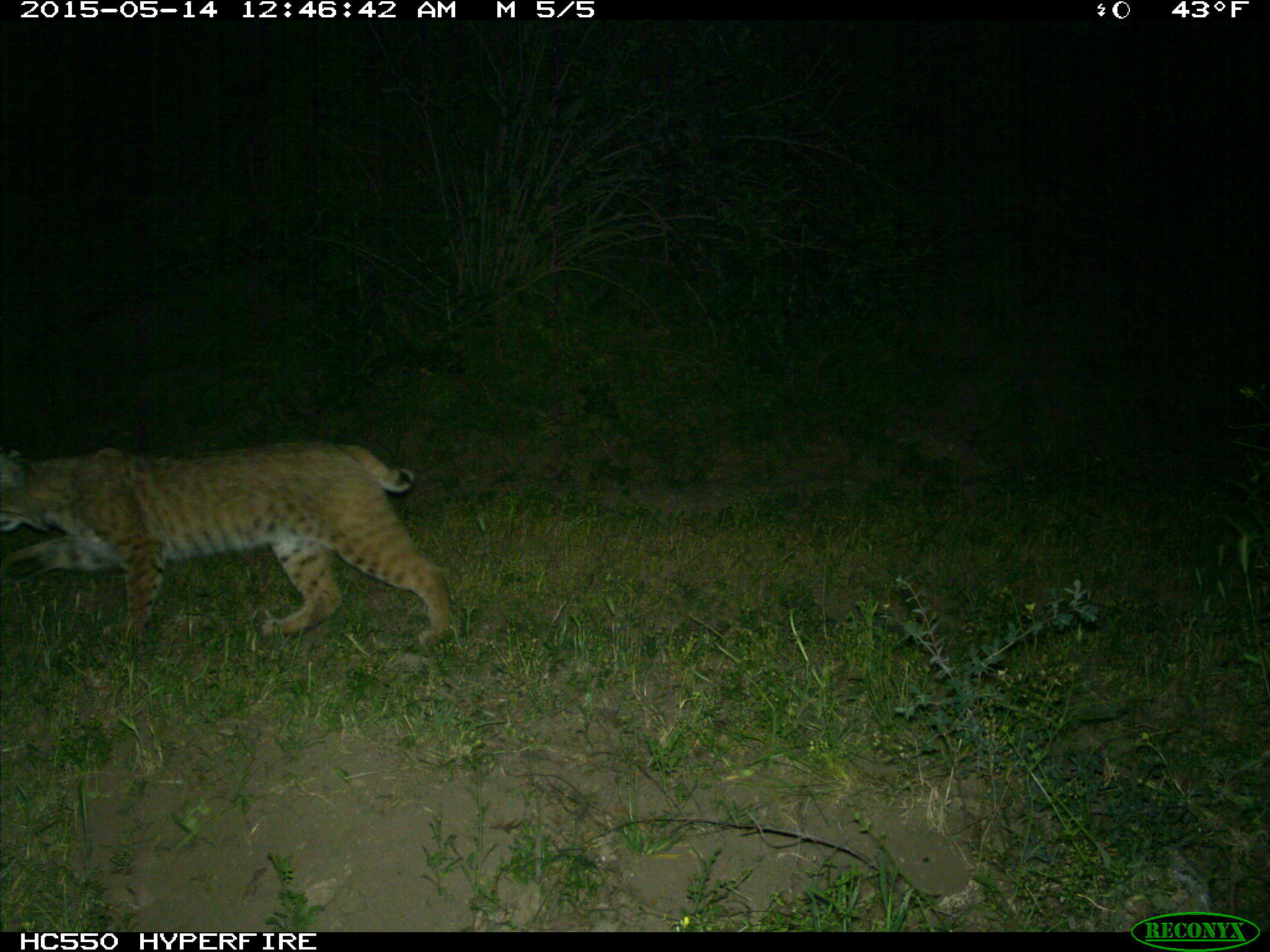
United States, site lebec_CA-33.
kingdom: Animalia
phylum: Chordata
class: Mammalia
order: Carnivora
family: Felidae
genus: Lynx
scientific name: Lynx rufus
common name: bobcat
Lynx rufus (bobcat).